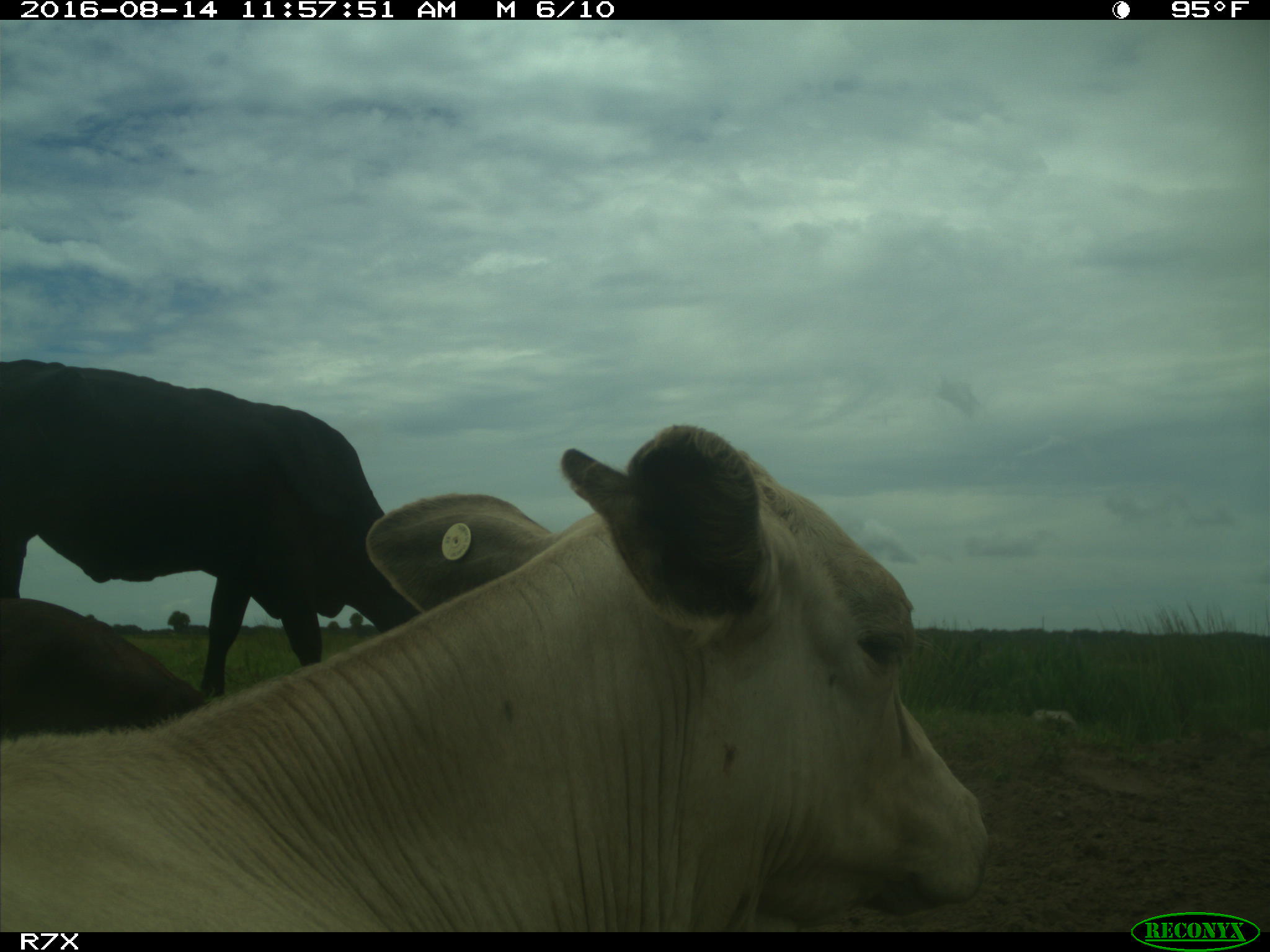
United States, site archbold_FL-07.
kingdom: Animalia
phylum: Chordata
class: Mammalia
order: Artiodactyla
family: Bovidae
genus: Bos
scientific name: Bos taurus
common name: domestic cow